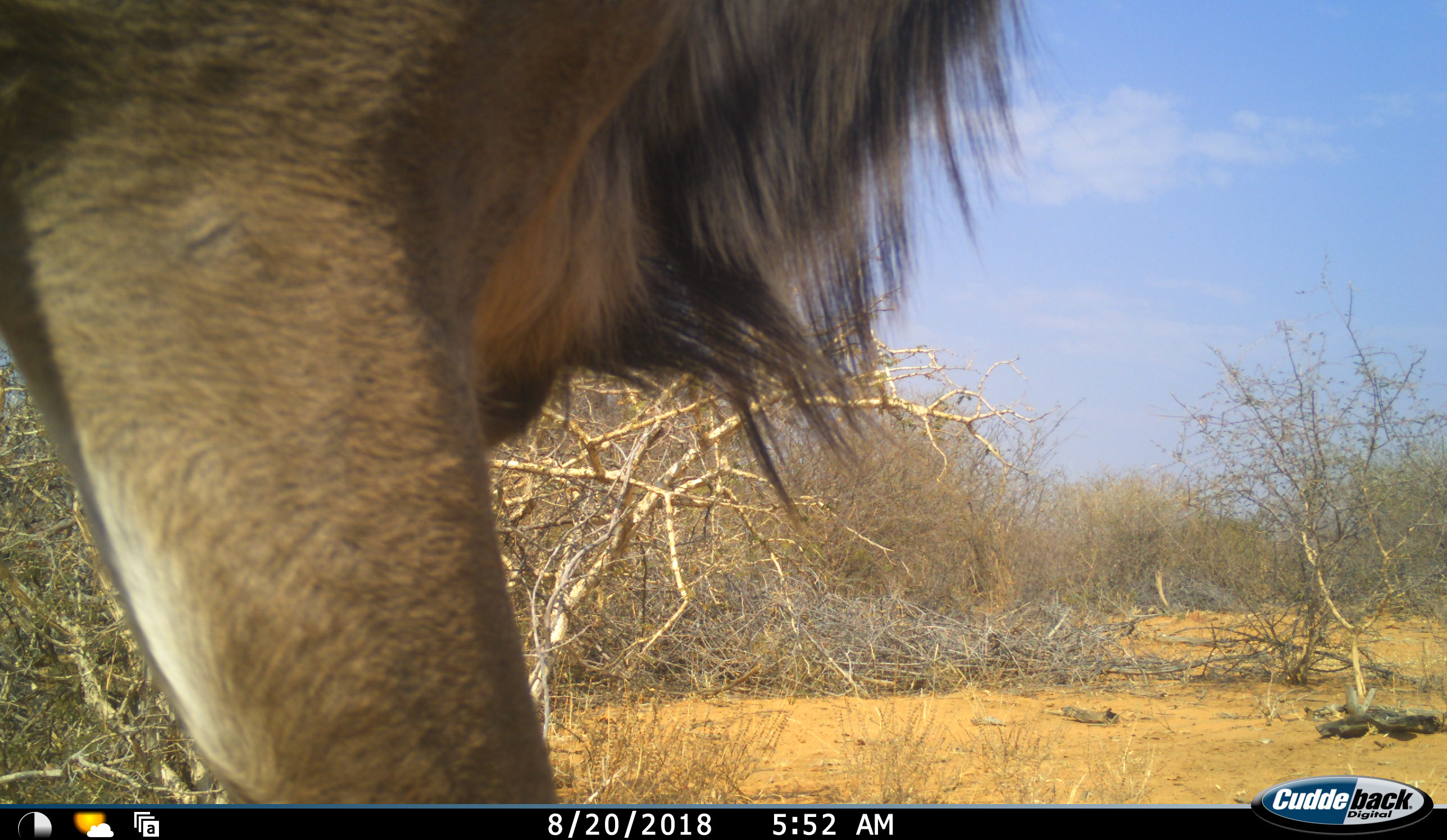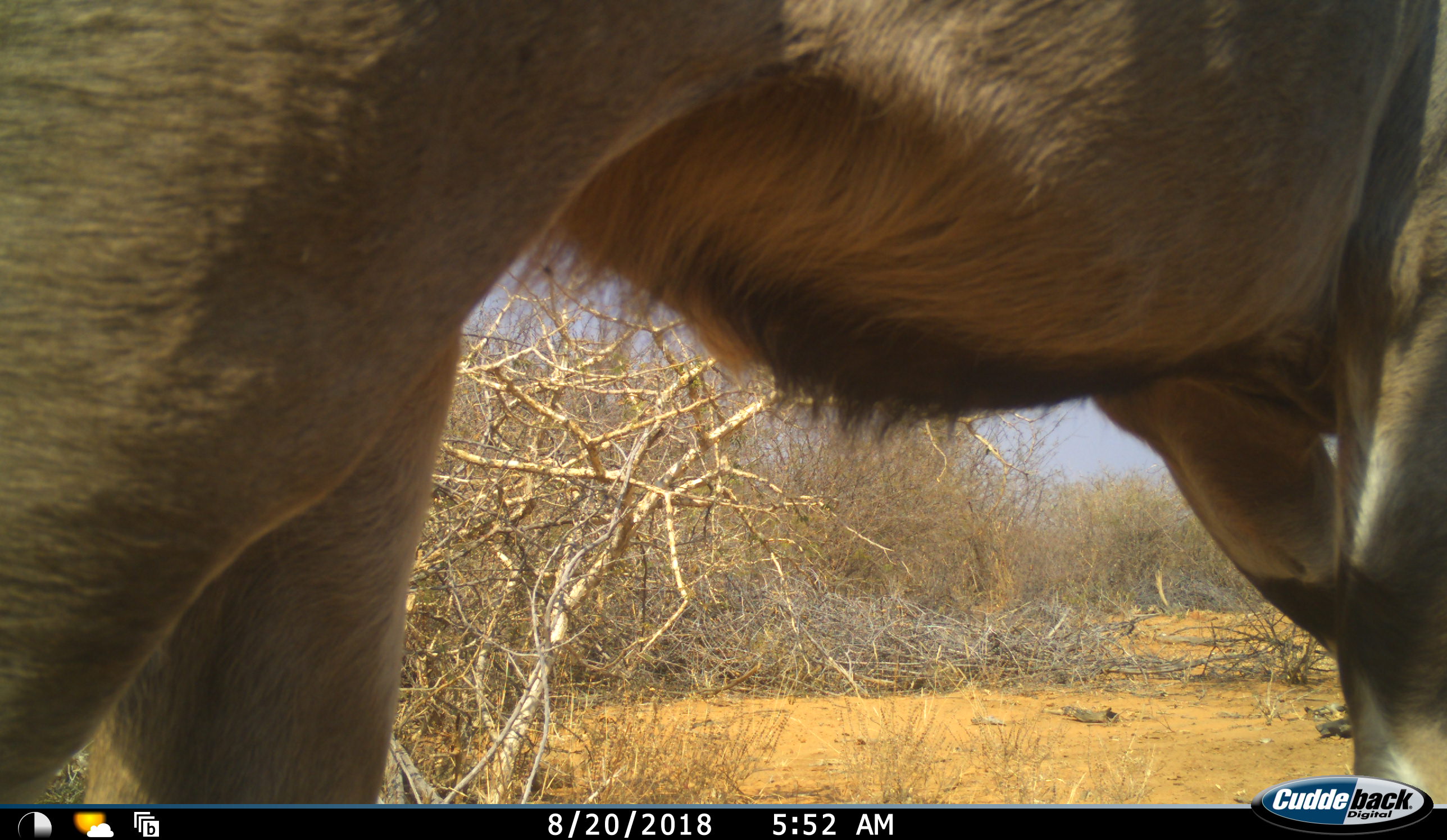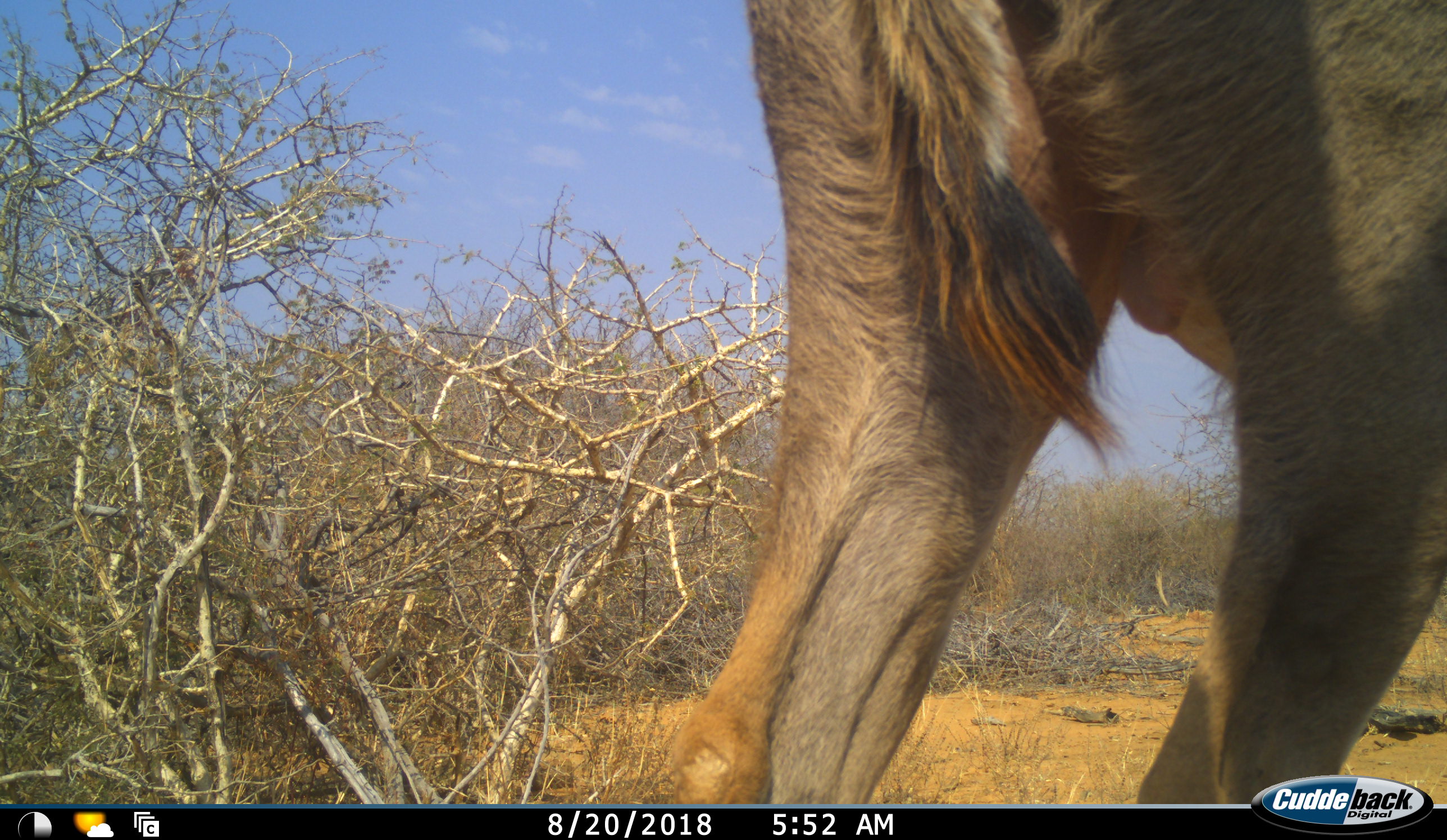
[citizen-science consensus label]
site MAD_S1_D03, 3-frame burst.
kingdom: Animalia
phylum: Chordata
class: Mammalia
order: Artiodactyla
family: Bovidae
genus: Tragelaphus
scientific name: Tragelaphus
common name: kudu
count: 1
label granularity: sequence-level